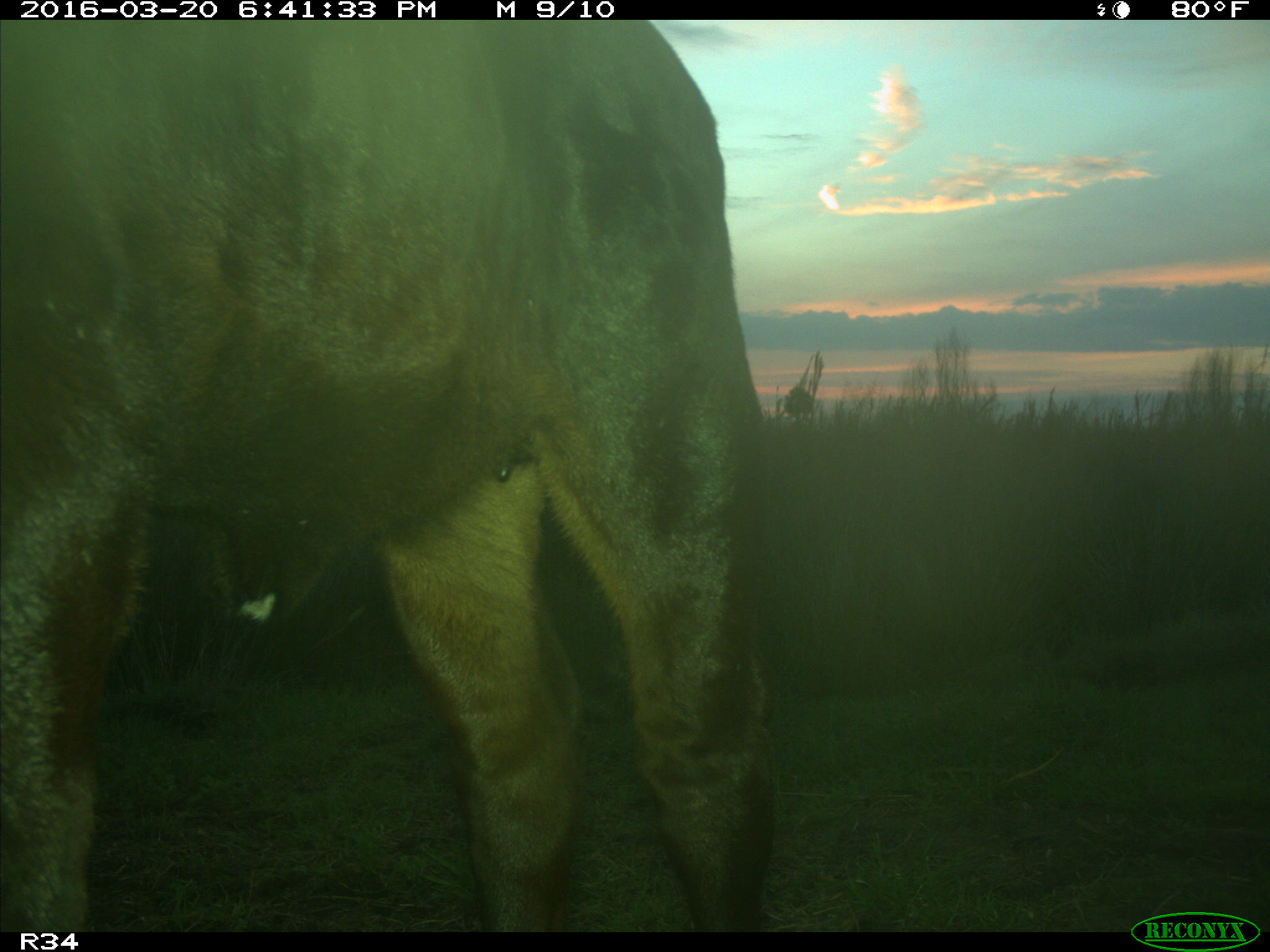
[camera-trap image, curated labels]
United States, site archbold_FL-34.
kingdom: Animalia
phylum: Chordata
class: Mammalia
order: Artiodactyla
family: Bovidae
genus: Bos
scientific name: Bos taurus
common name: domestic cow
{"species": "Bos taurus (domestic cow)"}